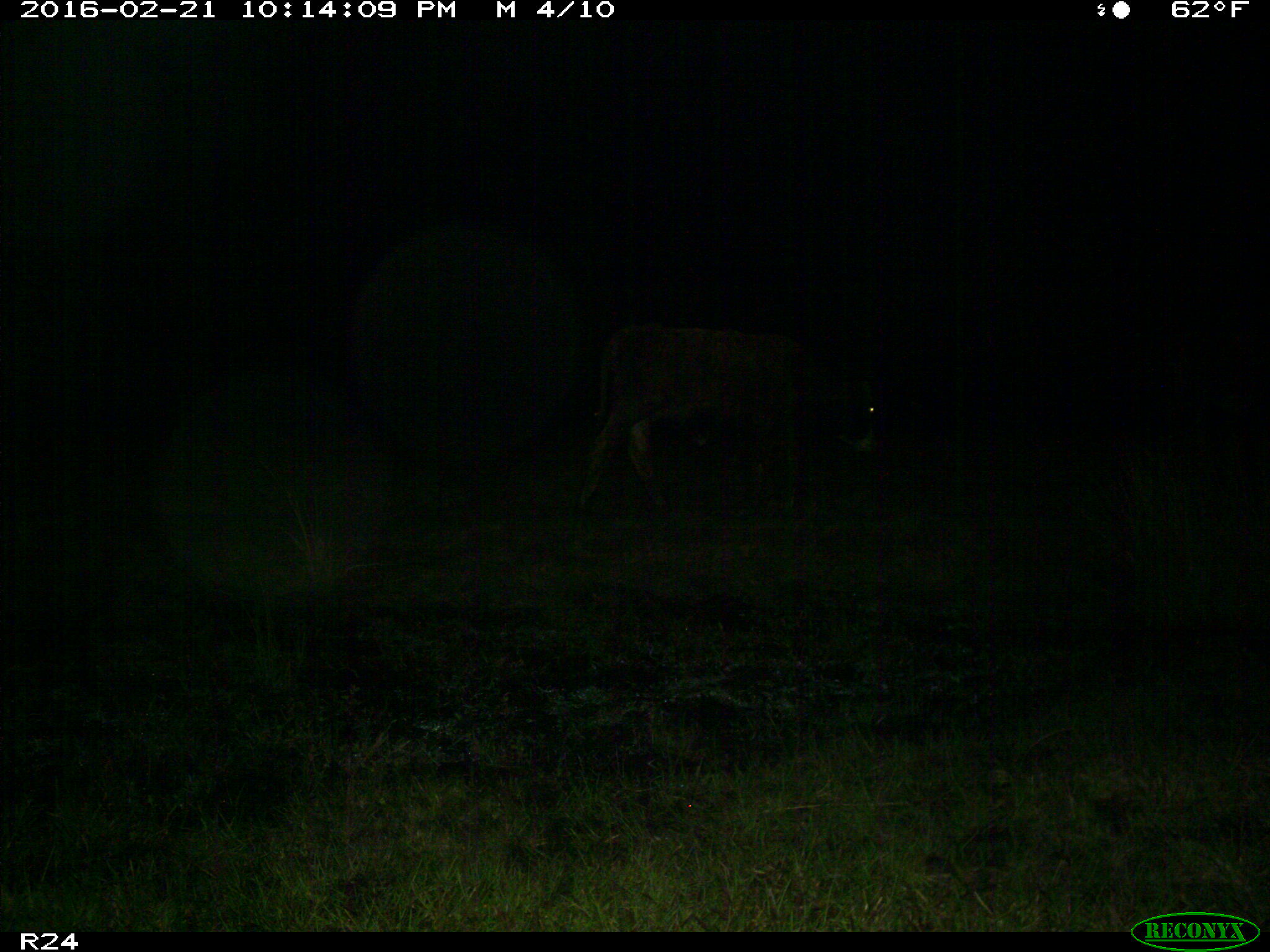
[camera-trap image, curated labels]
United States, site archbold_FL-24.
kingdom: Animalia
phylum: Chordata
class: Mammalia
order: Artiodactyla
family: Bovidae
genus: Bos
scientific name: Bos taurus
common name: domestic cow